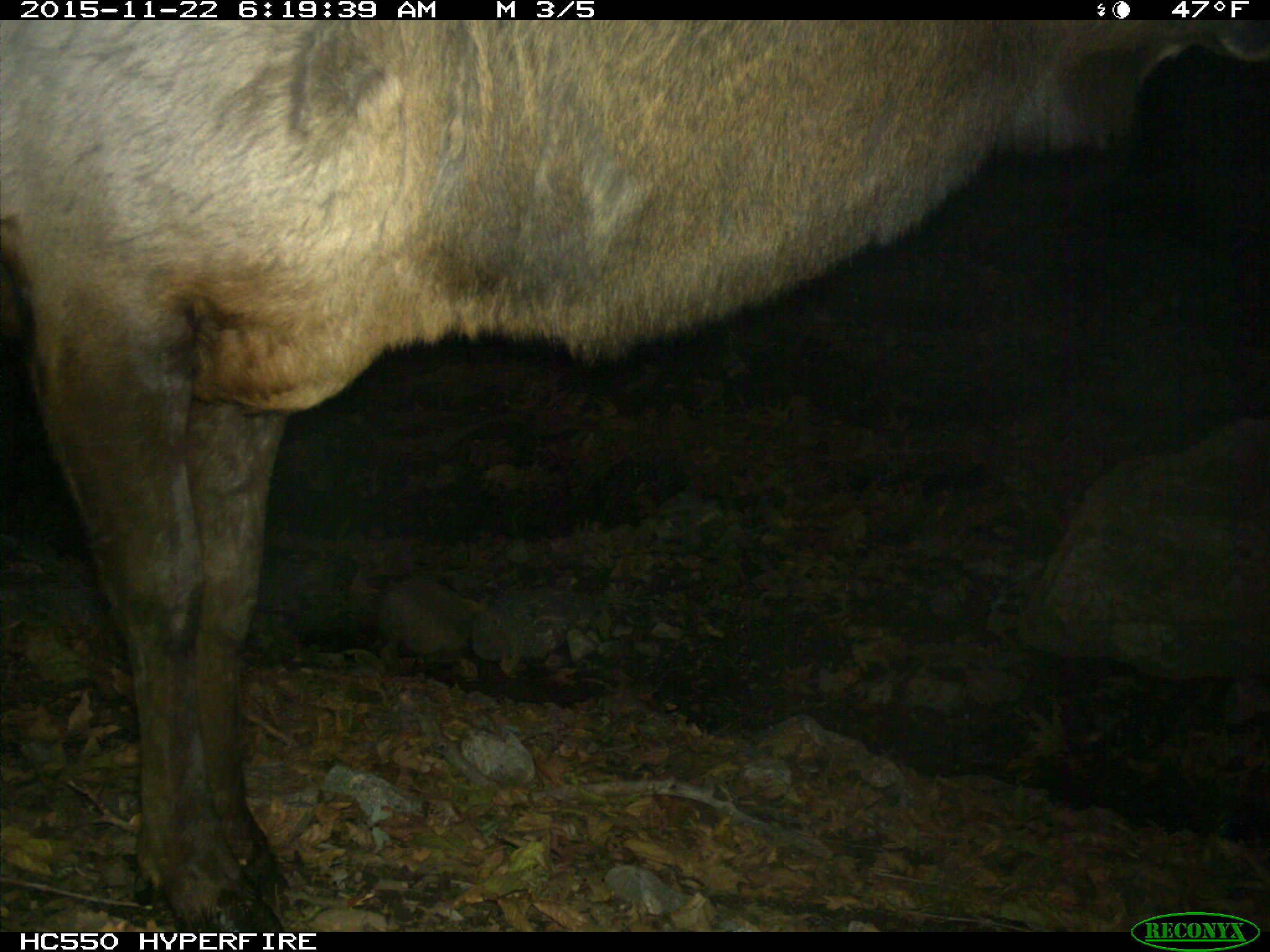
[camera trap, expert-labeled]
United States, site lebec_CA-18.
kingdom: Animalia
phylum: Chordata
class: Mammalia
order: Artiodactyla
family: Cervidae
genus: Cervus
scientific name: Cervus canadensis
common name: elk